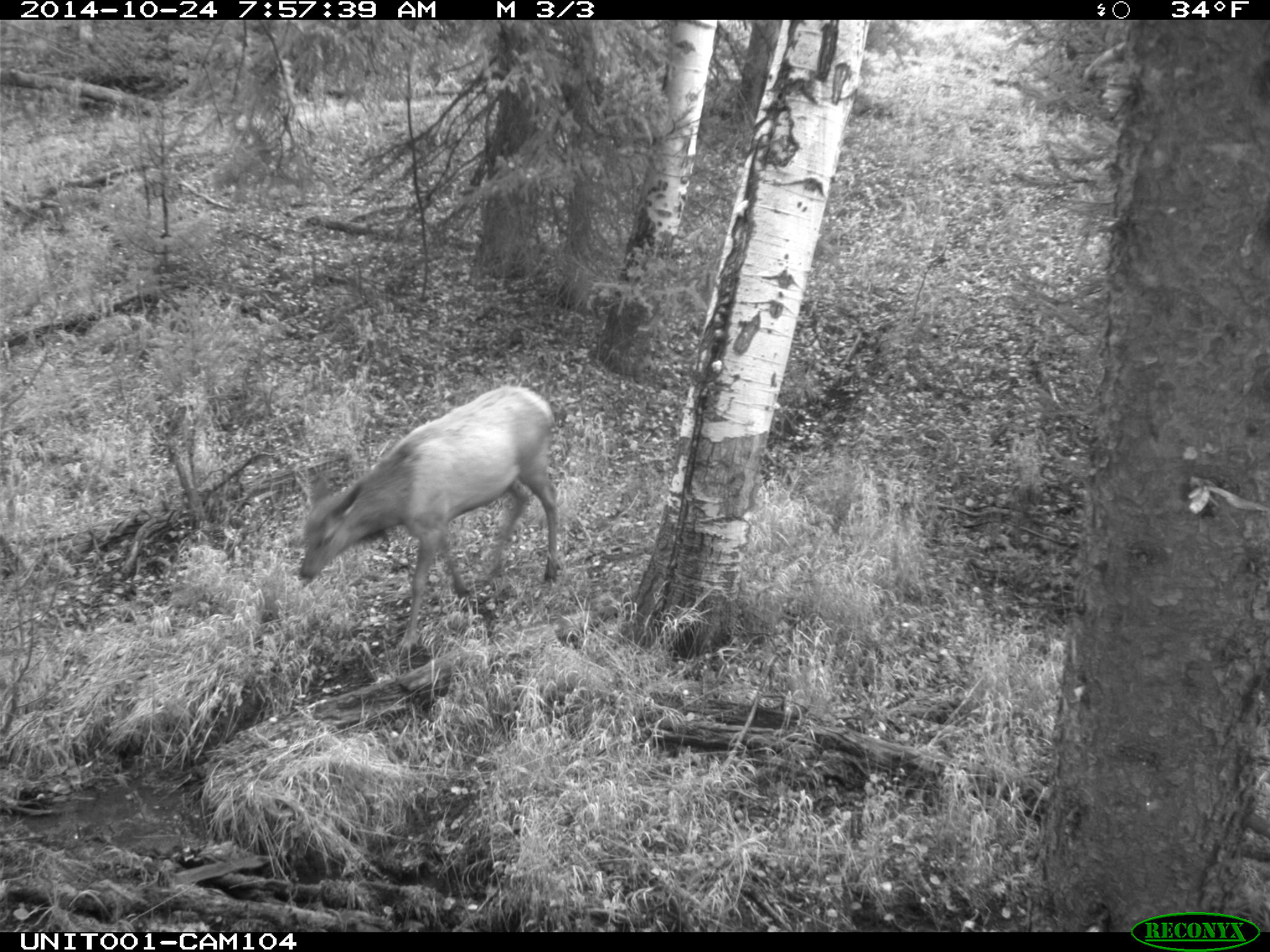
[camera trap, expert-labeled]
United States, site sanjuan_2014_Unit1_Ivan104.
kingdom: Animalia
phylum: Chordata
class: Mammalia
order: Artiodactyla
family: Cervidae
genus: Cervus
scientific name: Cervus elaphus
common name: red deer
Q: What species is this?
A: Cervus elaphus (red deer).